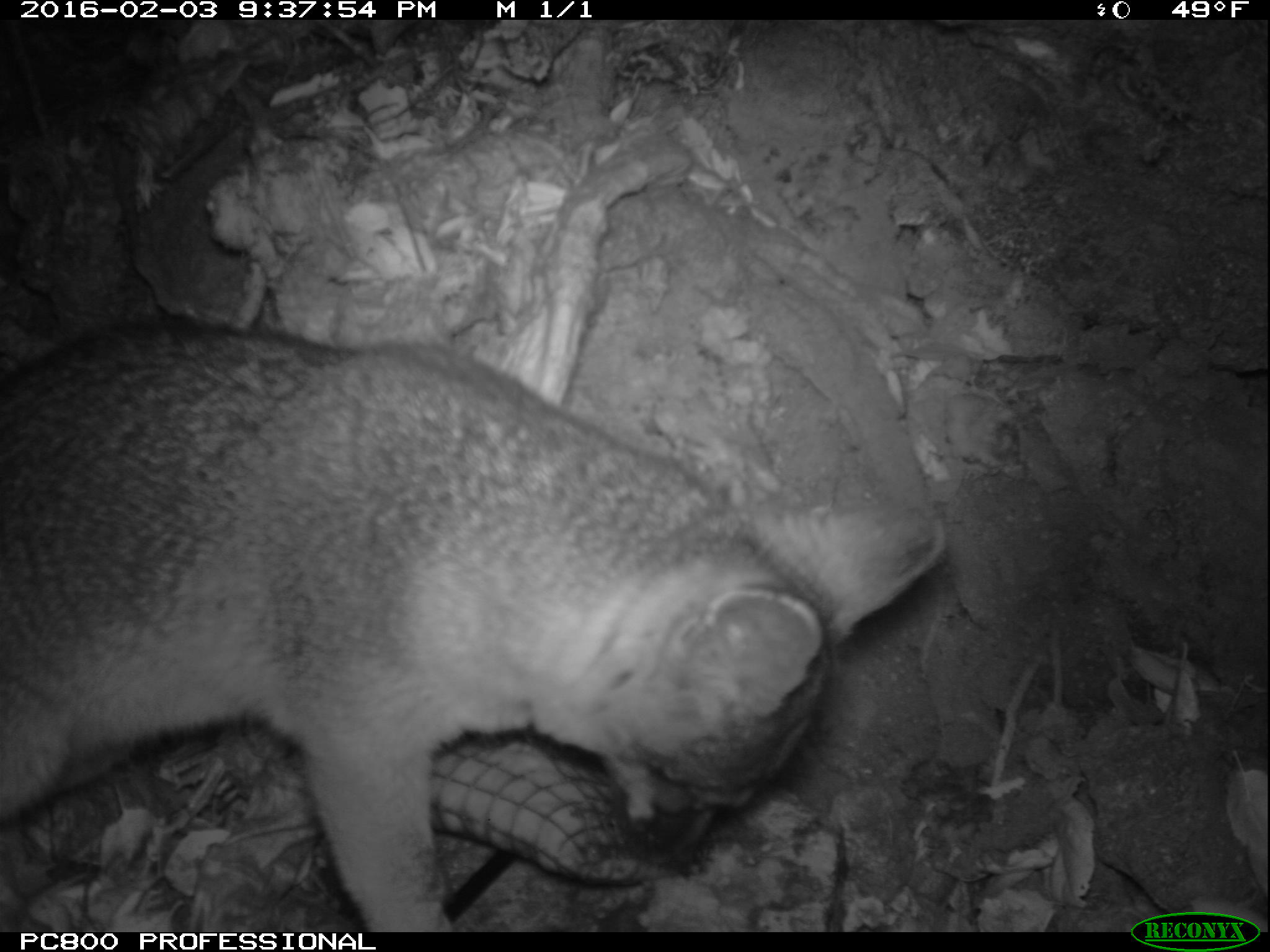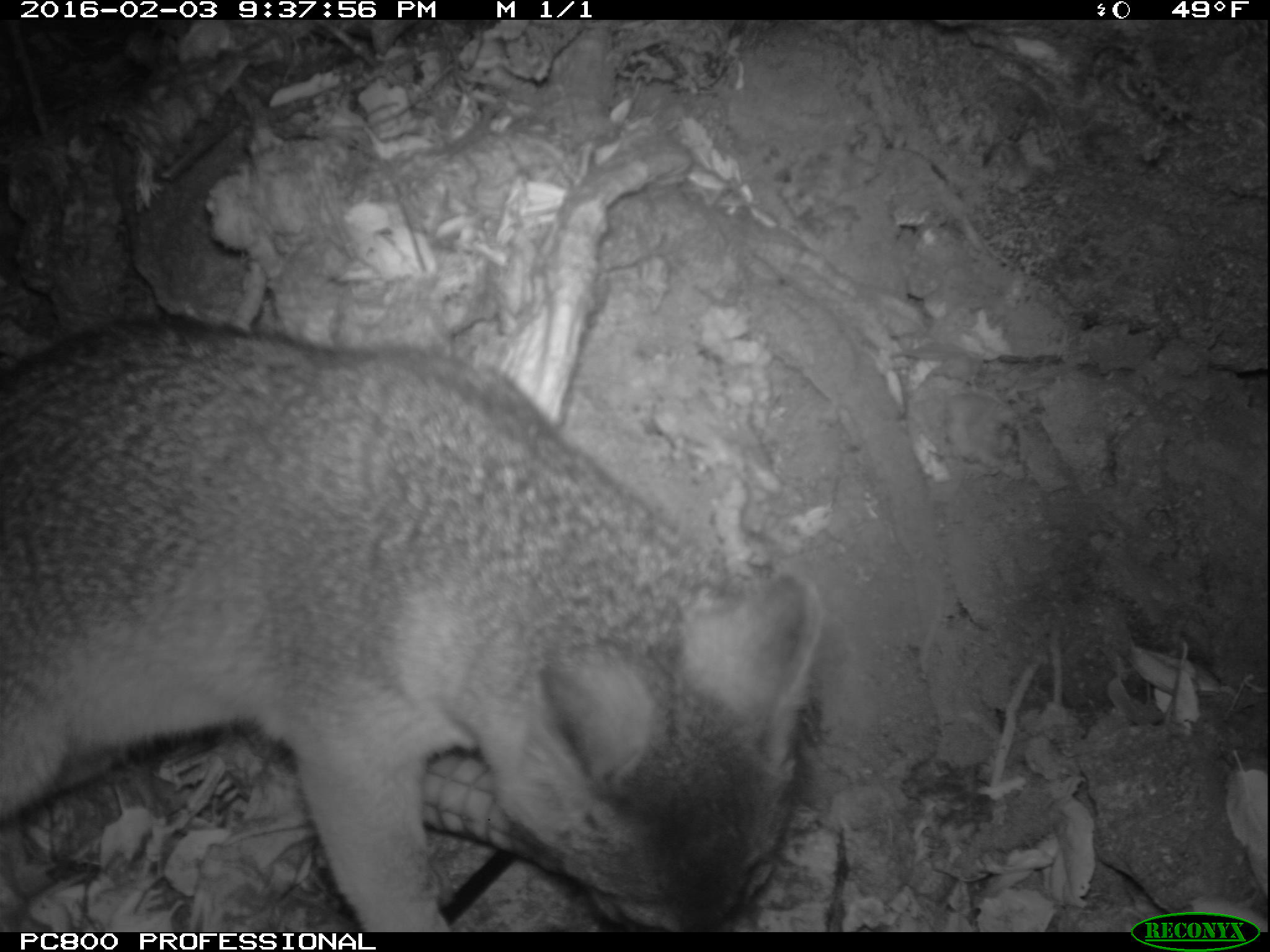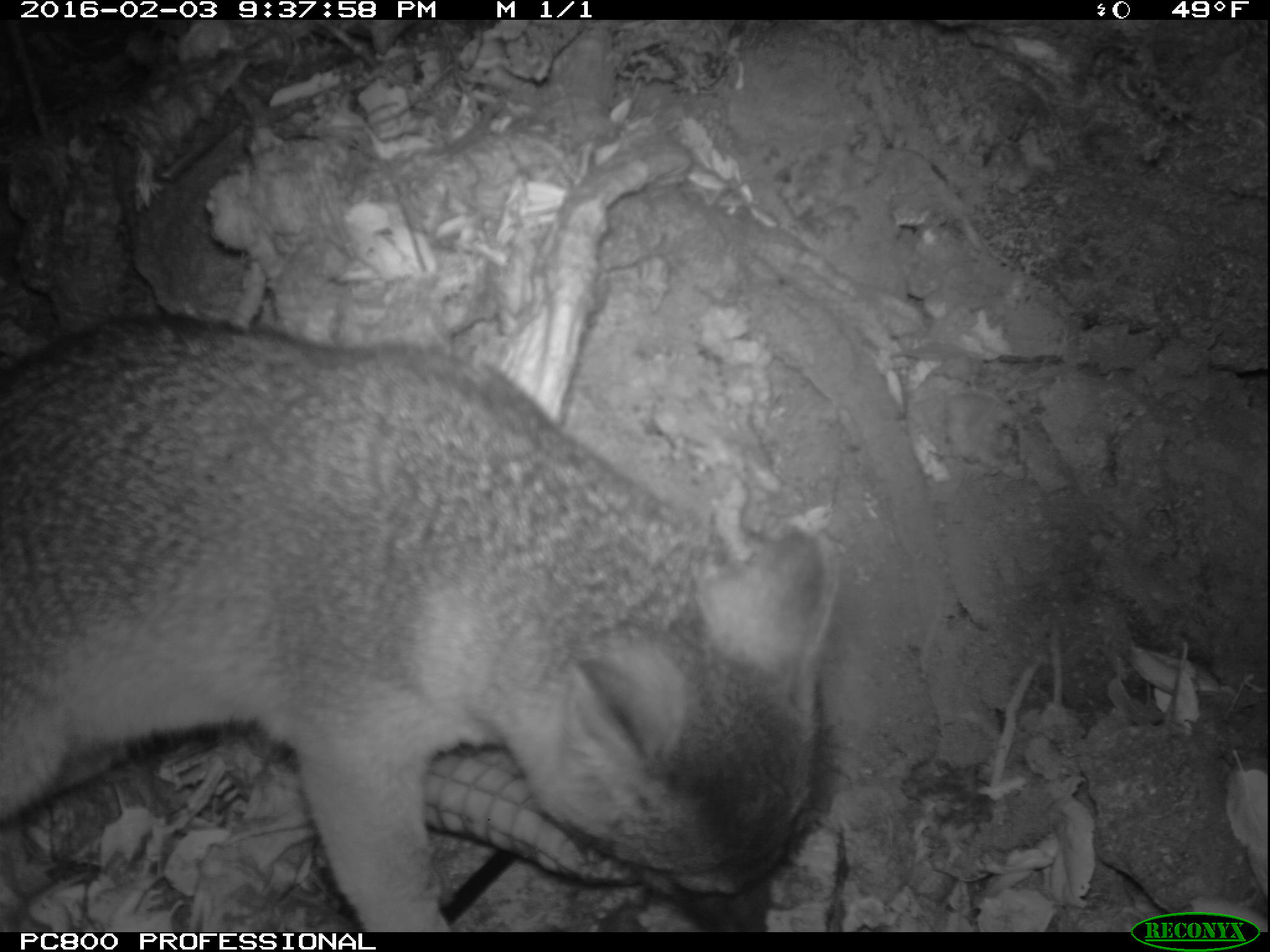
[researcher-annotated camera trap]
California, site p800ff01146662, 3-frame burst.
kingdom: Animalia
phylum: Chordata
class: Mammalia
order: Carnivora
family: Canidae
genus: Urocyon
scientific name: Urocyon littoralis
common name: island fox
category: fox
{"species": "fox (island fox) (Urocyon littoralis)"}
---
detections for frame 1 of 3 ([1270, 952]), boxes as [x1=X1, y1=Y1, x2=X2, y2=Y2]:
fox: [x1=0, y1=323, x2=943, y2=931]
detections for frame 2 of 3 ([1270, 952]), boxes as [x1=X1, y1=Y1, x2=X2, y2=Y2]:
fox: [x1=0, y1=318, x2=825, y2=932]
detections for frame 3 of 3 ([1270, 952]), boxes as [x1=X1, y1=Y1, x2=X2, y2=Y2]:
fox: [x1=0, y1=314, x2=838, y2=932]